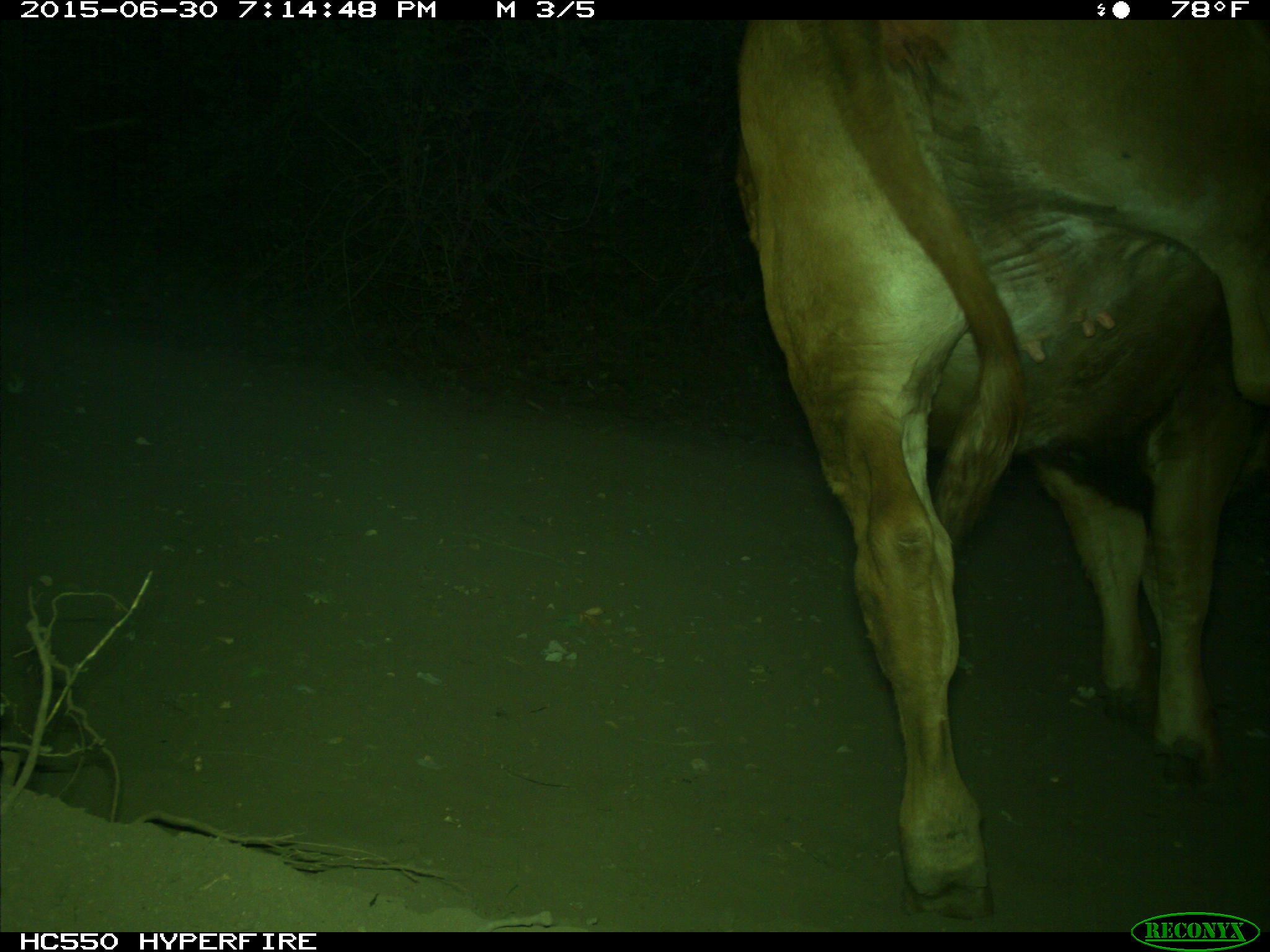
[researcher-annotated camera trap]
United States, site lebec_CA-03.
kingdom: Animalia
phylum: Chordata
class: Mammalia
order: Artiodactyla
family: Bovidae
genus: Bos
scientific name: Bos taurus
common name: domestic cow